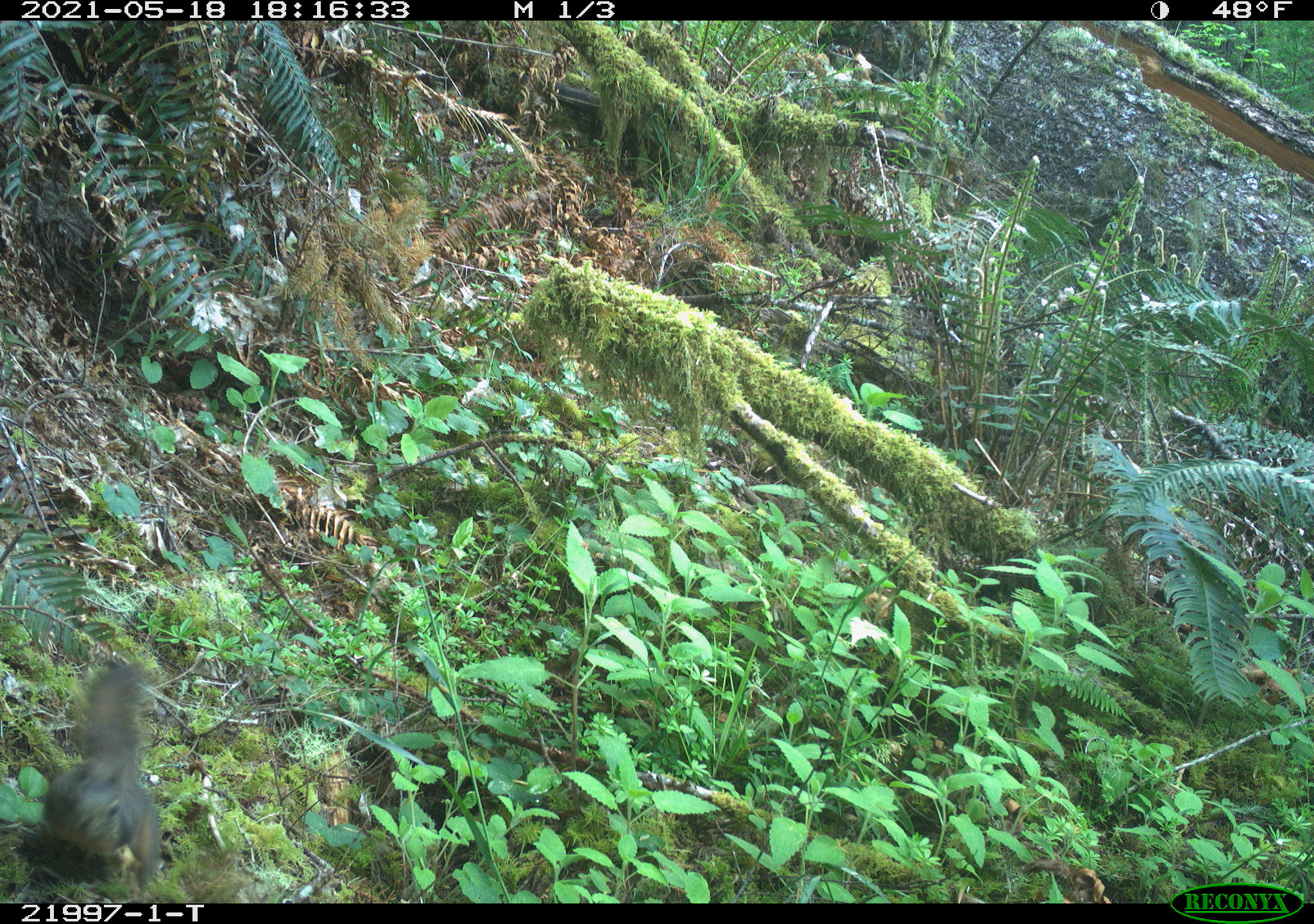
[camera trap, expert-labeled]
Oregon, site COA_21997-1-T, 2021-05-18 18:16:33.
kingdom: Animalia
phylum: Chordata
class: Mammalia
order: Rodentia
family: Sciuridae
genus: Tamiasciurus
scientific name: Tamiasciurus douglasii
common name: douglas squirrel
Douglas squirrel (Tamiasciurus douglasii).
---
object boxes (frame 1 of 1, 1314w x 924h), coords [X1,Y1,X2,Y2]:
douglas squirrel: [20,646,177,900]